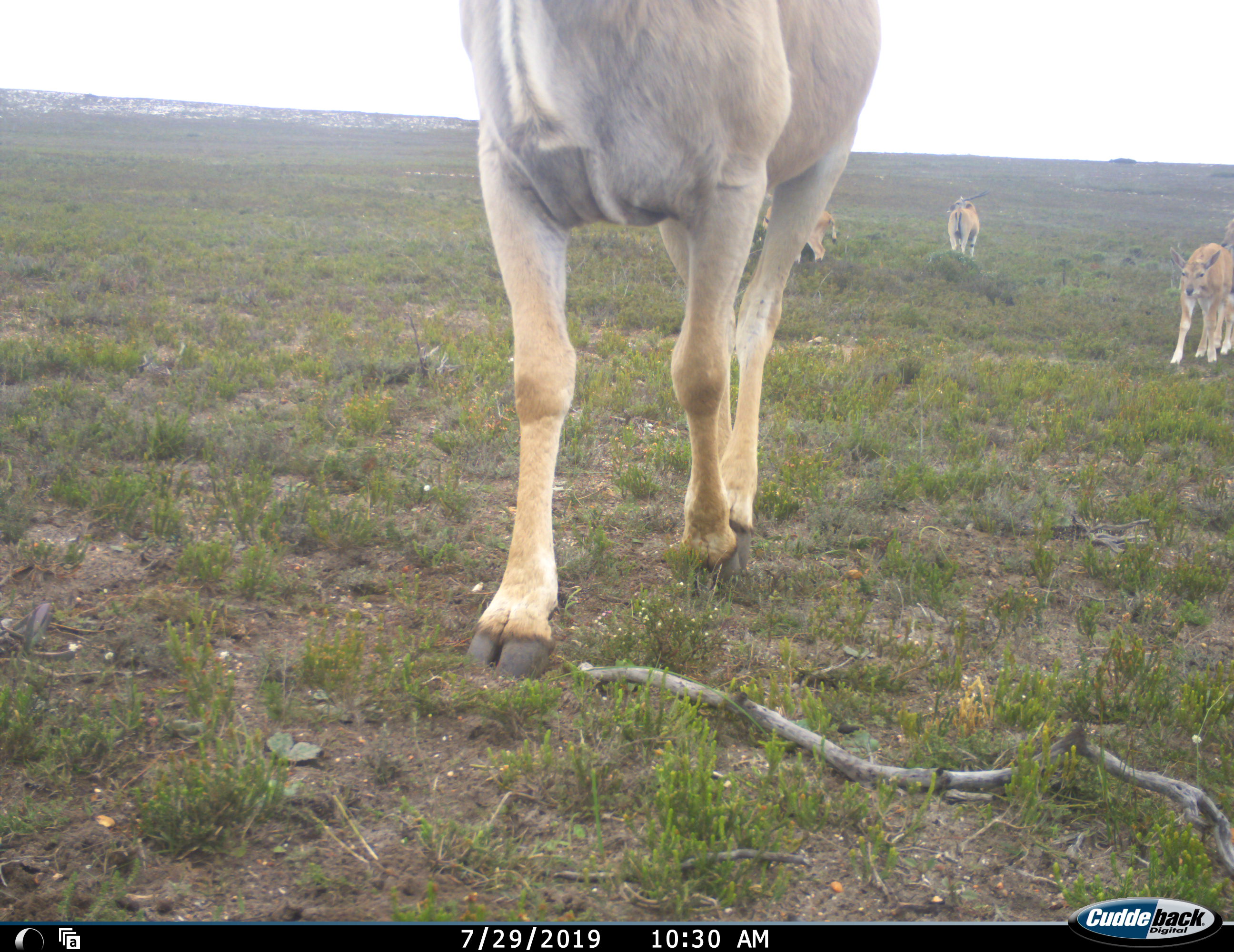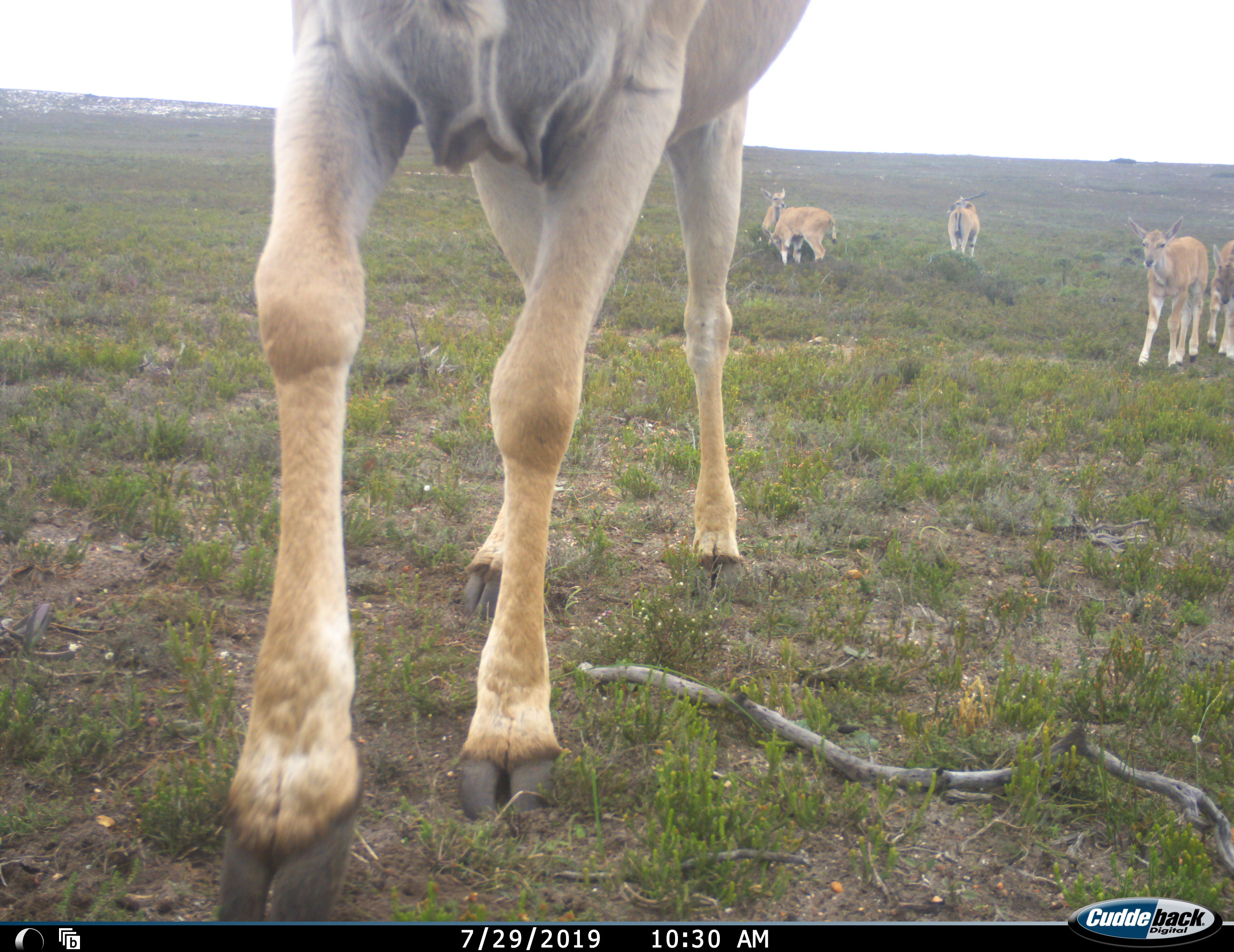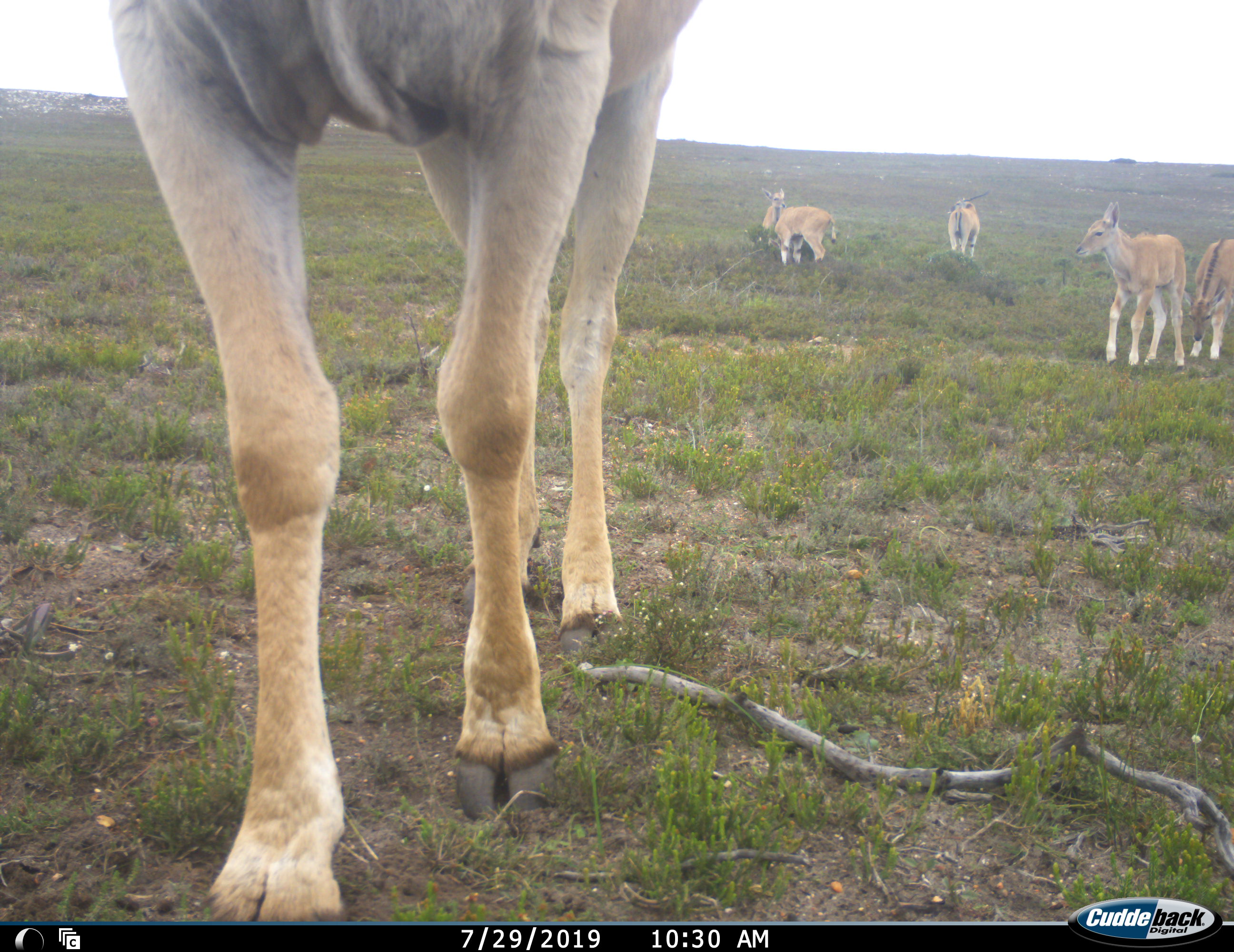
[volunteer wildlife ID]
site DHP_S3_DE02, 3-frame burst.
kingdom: Animalia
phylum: Chordata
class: Mammalia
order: Artiodactyla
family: Bovidae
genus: Tragelaphus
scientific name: Tragelaphus oryx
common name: eland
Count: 6.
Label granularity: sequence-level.